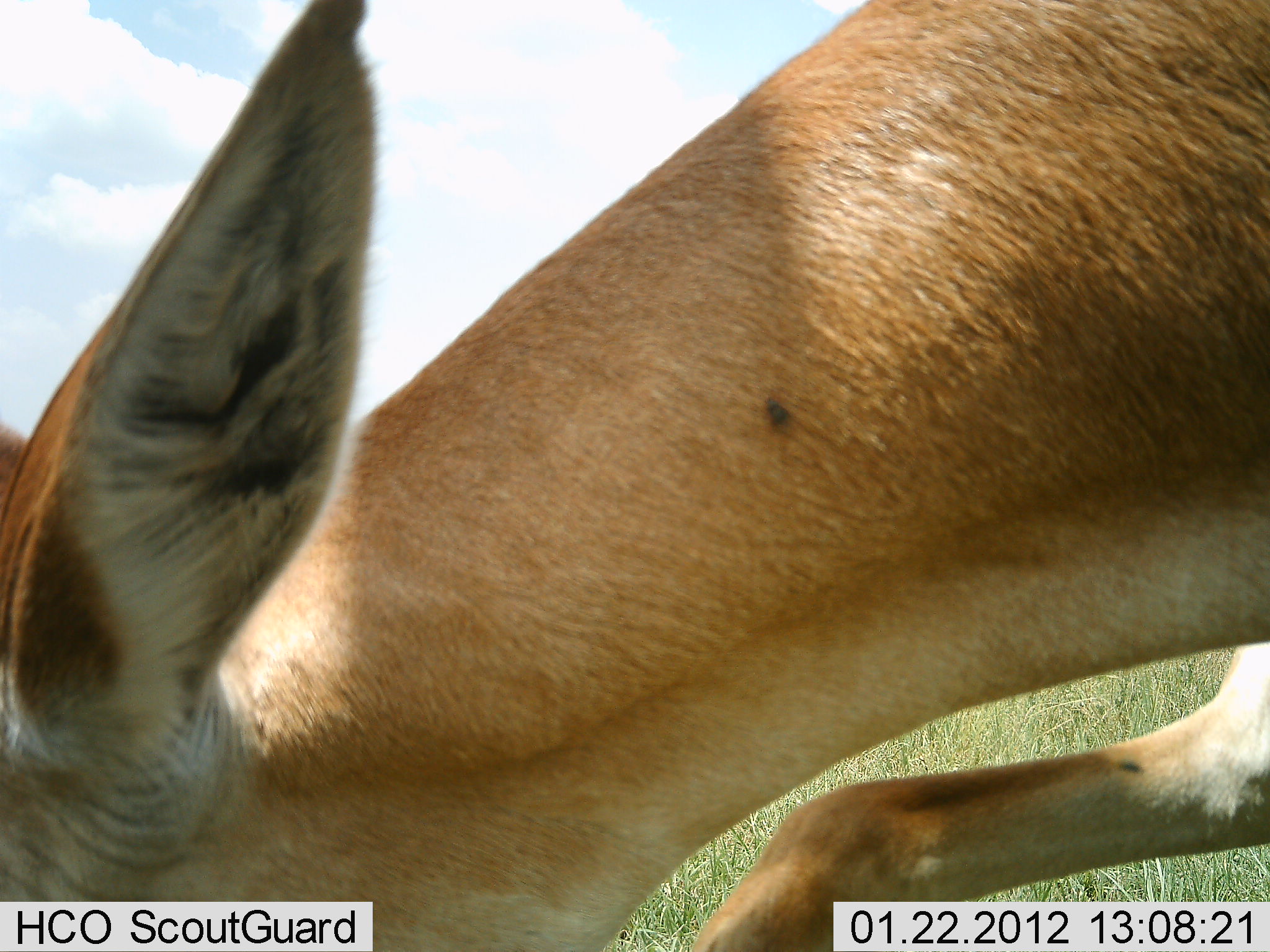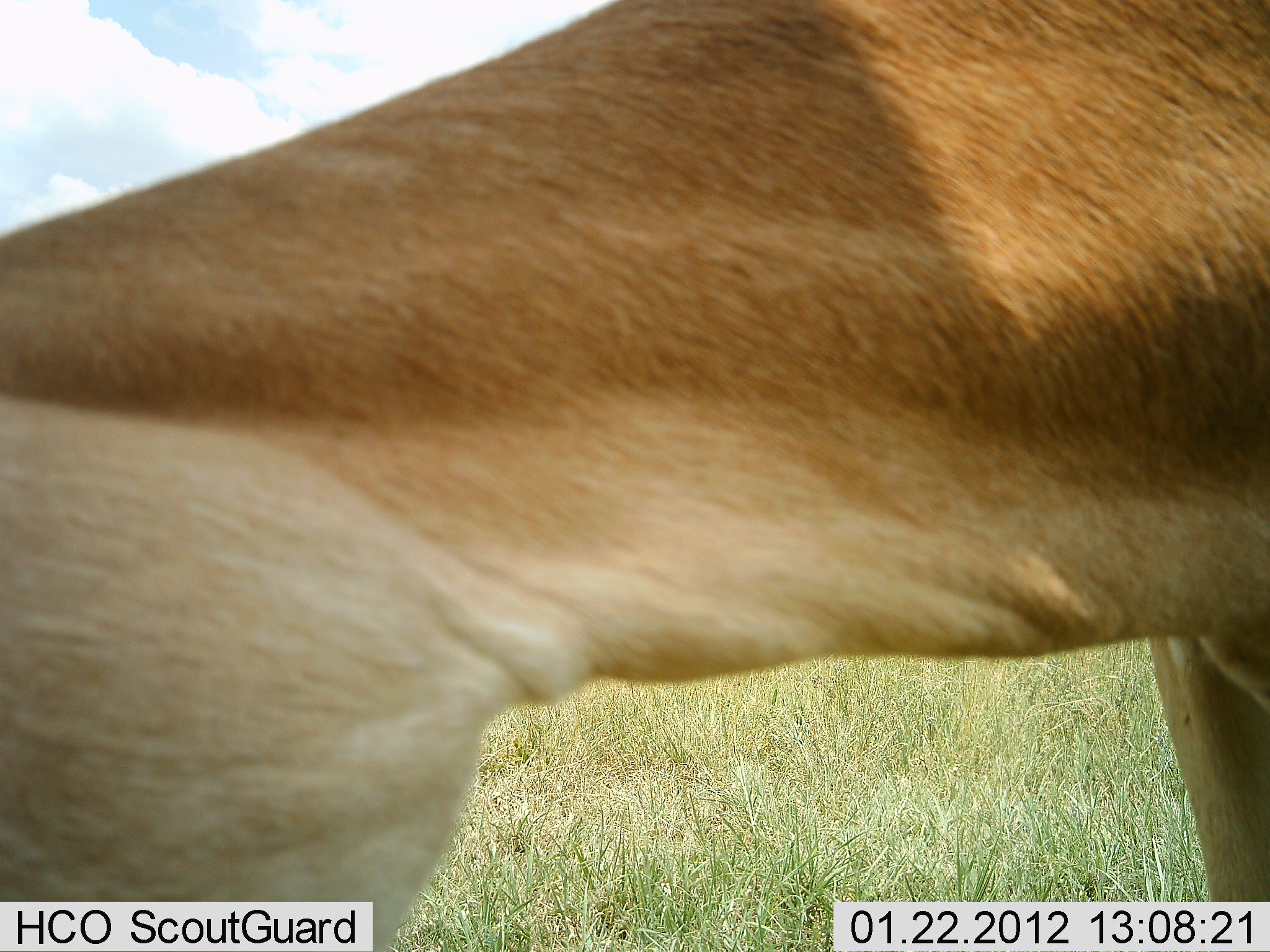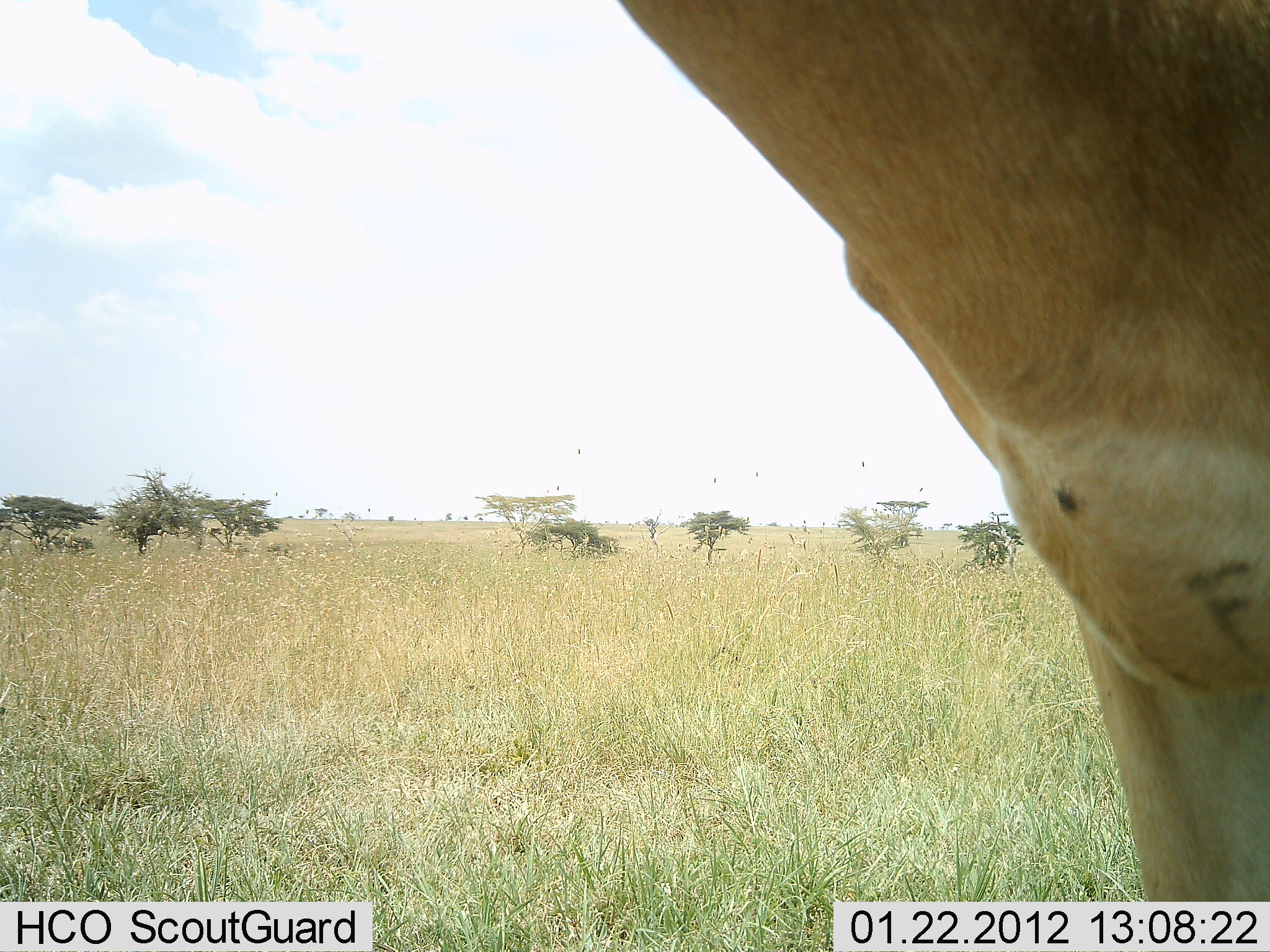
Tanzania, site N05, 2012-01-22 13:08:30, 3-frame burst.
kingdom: Animalia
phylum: Chordata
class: Mammalia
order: Artiodactyla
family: Bovidae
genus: Aepyceros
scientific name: Aepyceros melampus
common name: impala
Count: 1.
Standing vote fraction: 54%.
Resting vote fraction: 0%.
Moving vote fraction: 23%.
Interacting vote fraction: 0%.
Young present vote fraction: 0%.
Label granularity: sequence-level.